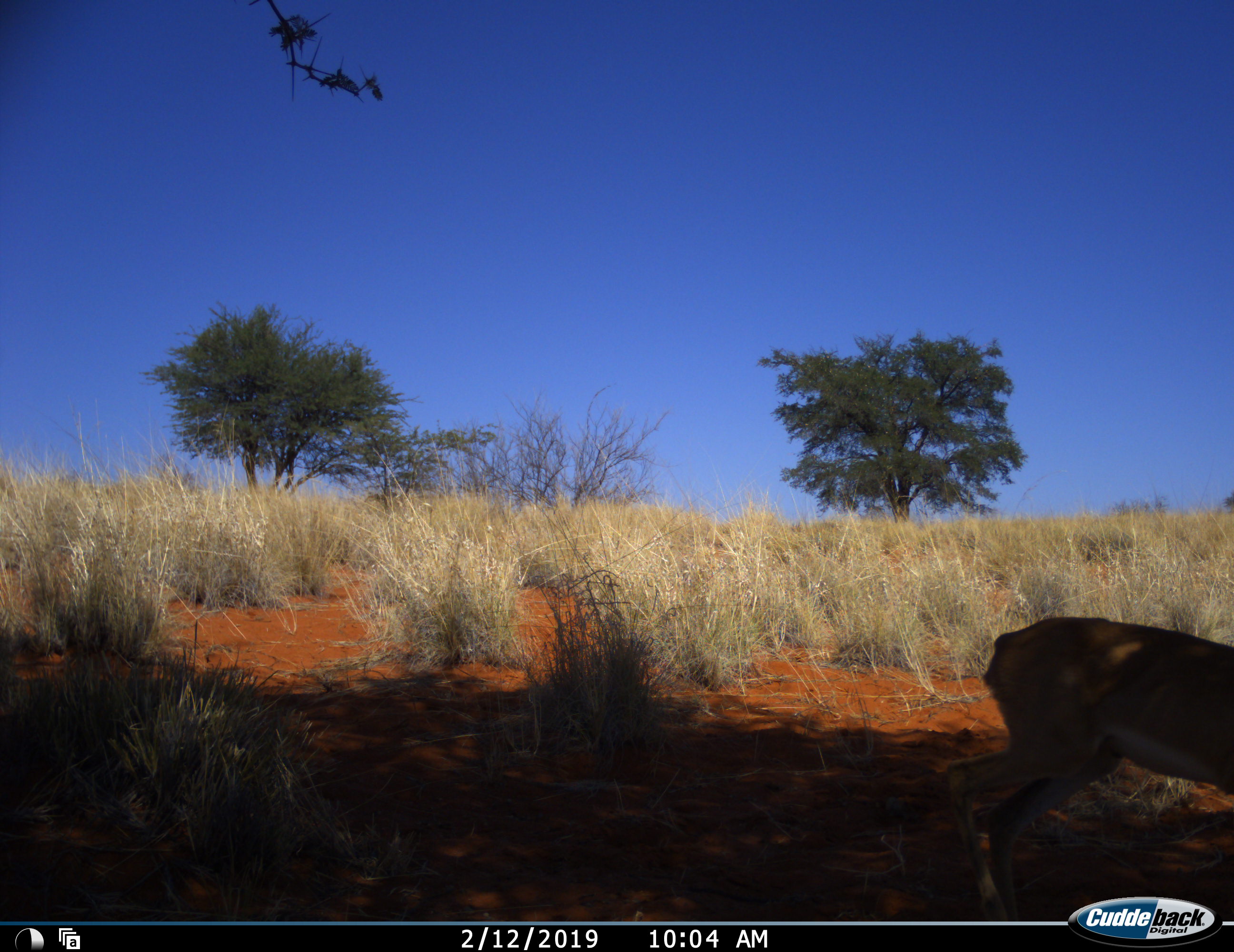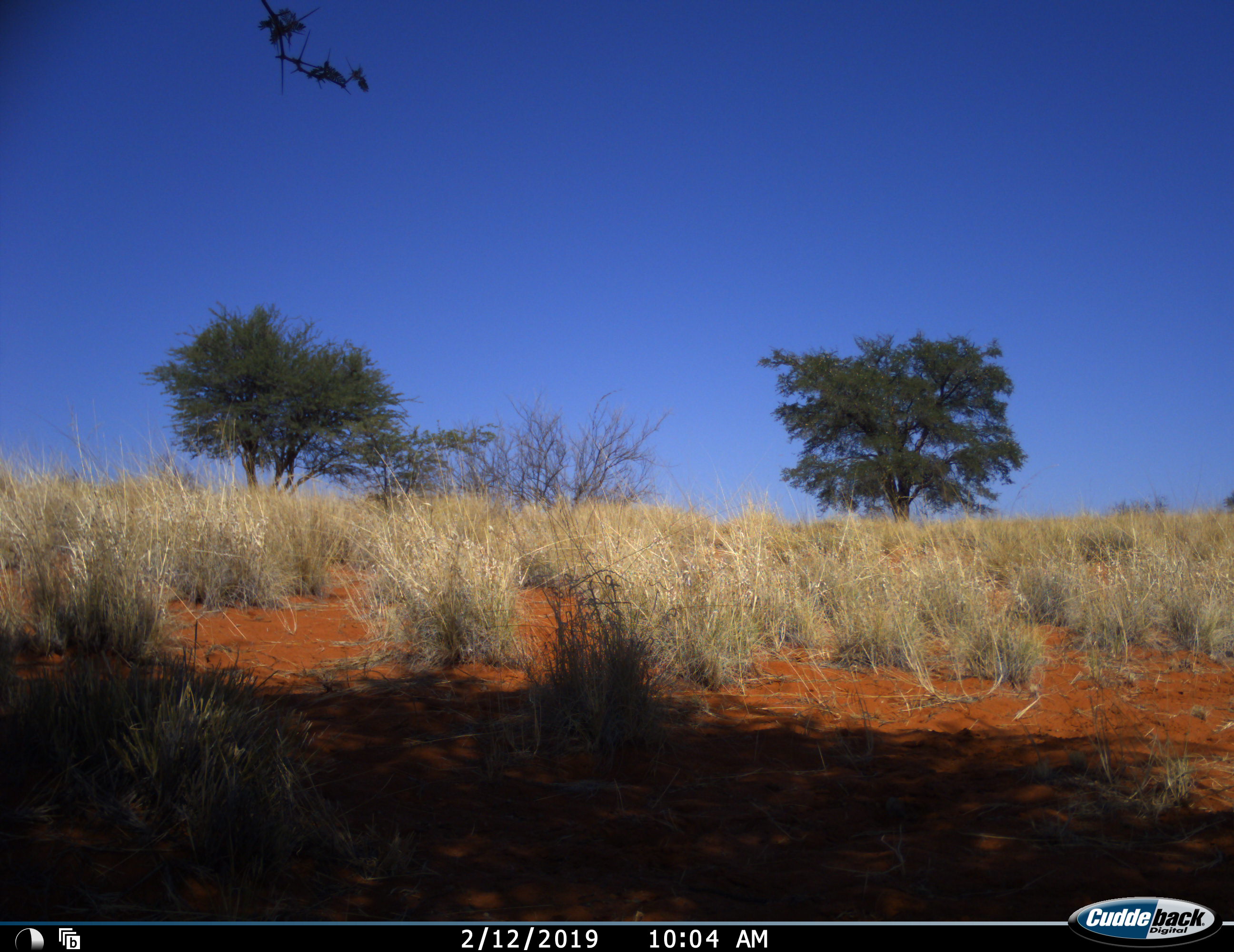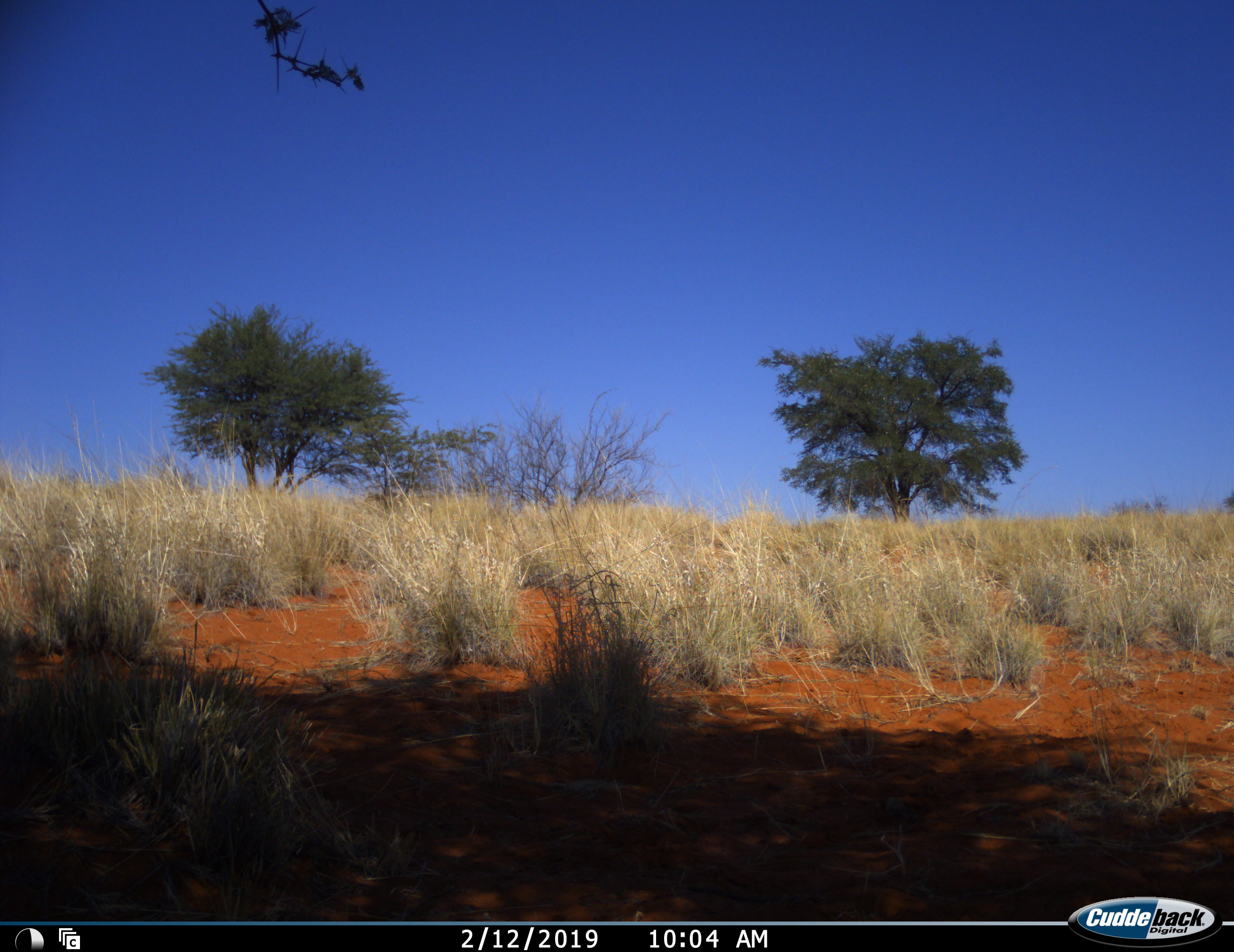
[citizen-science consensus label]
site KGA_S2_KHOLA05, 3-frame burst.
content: unidentified animal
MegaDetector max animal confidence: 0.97